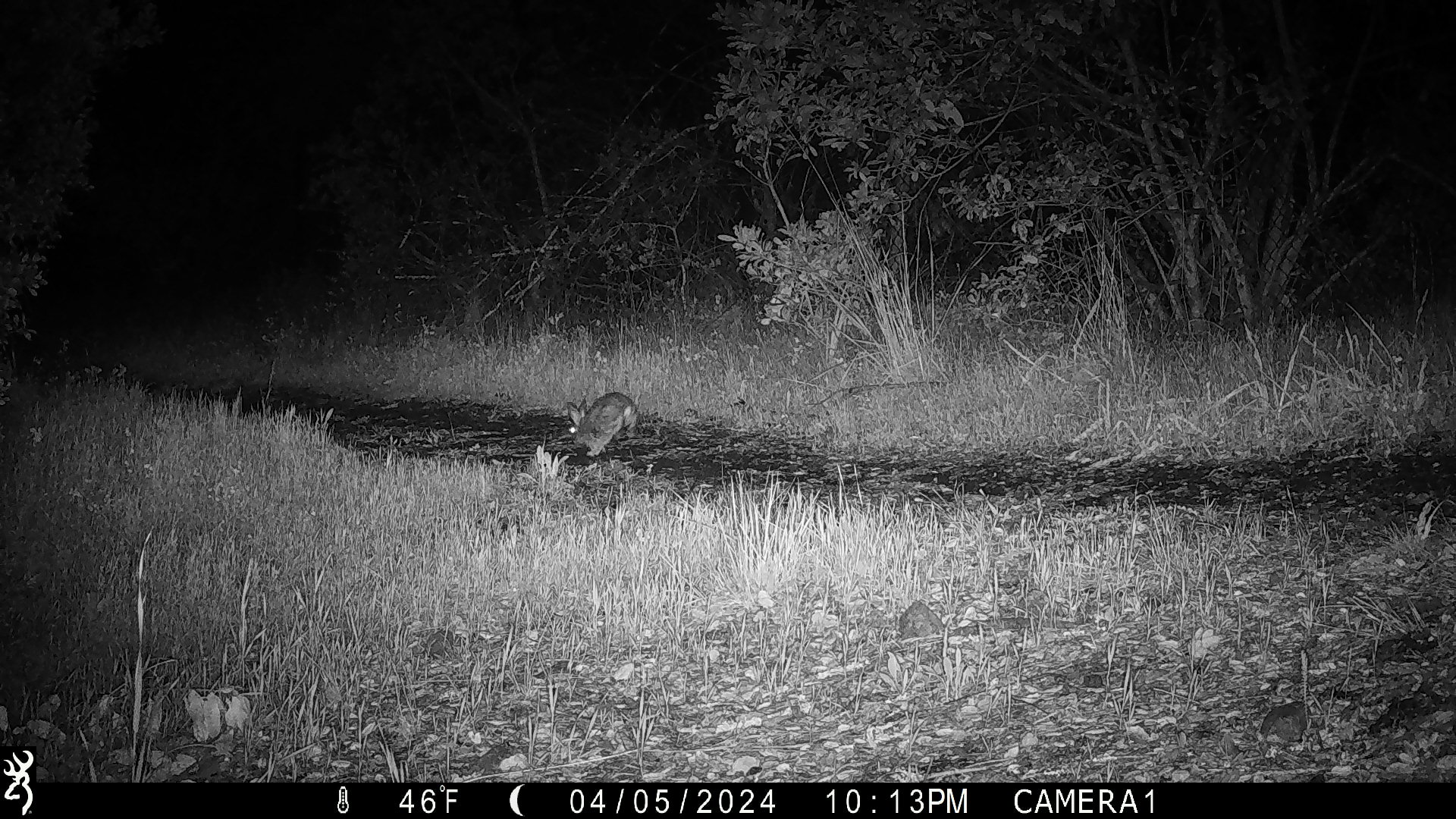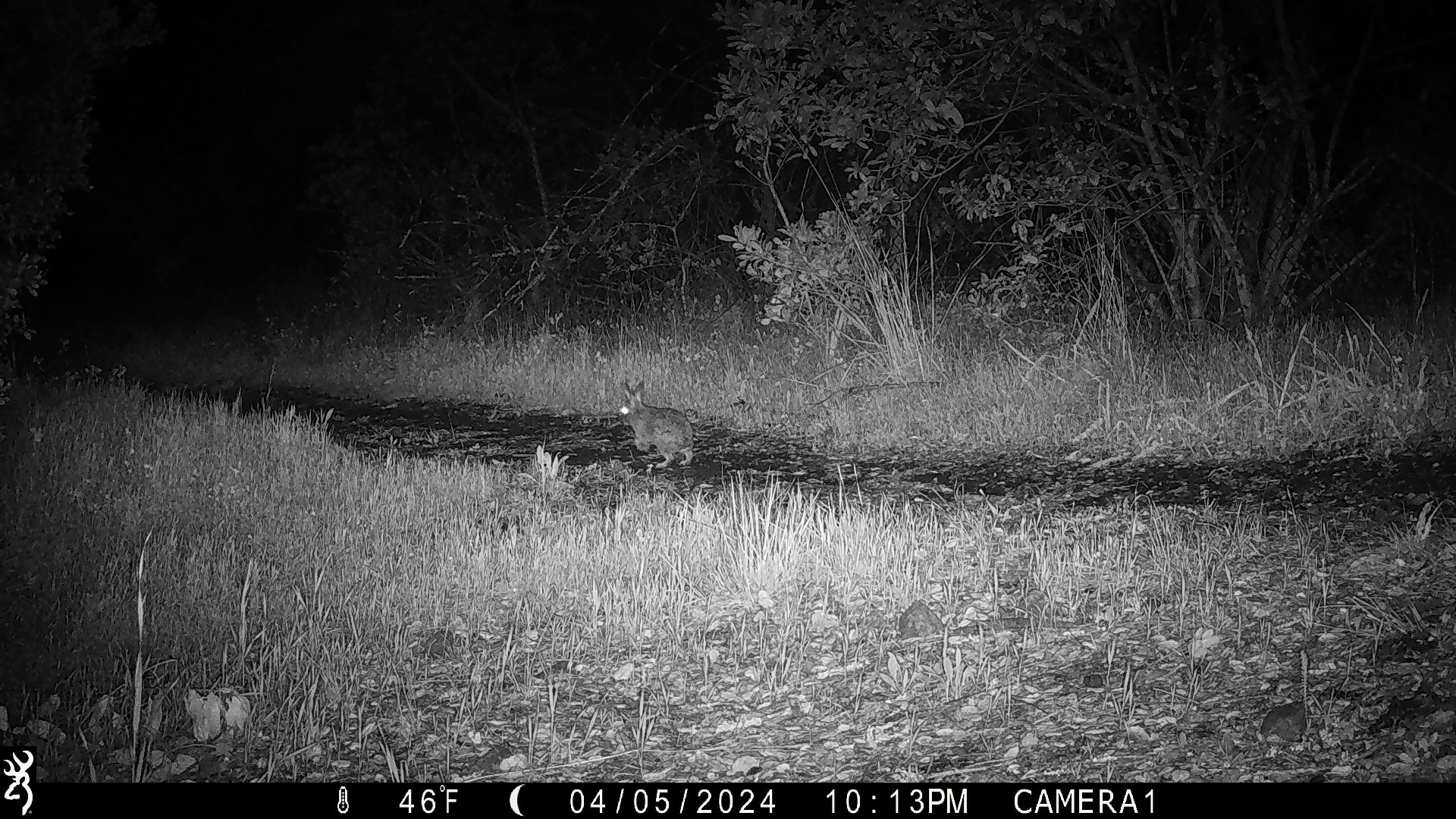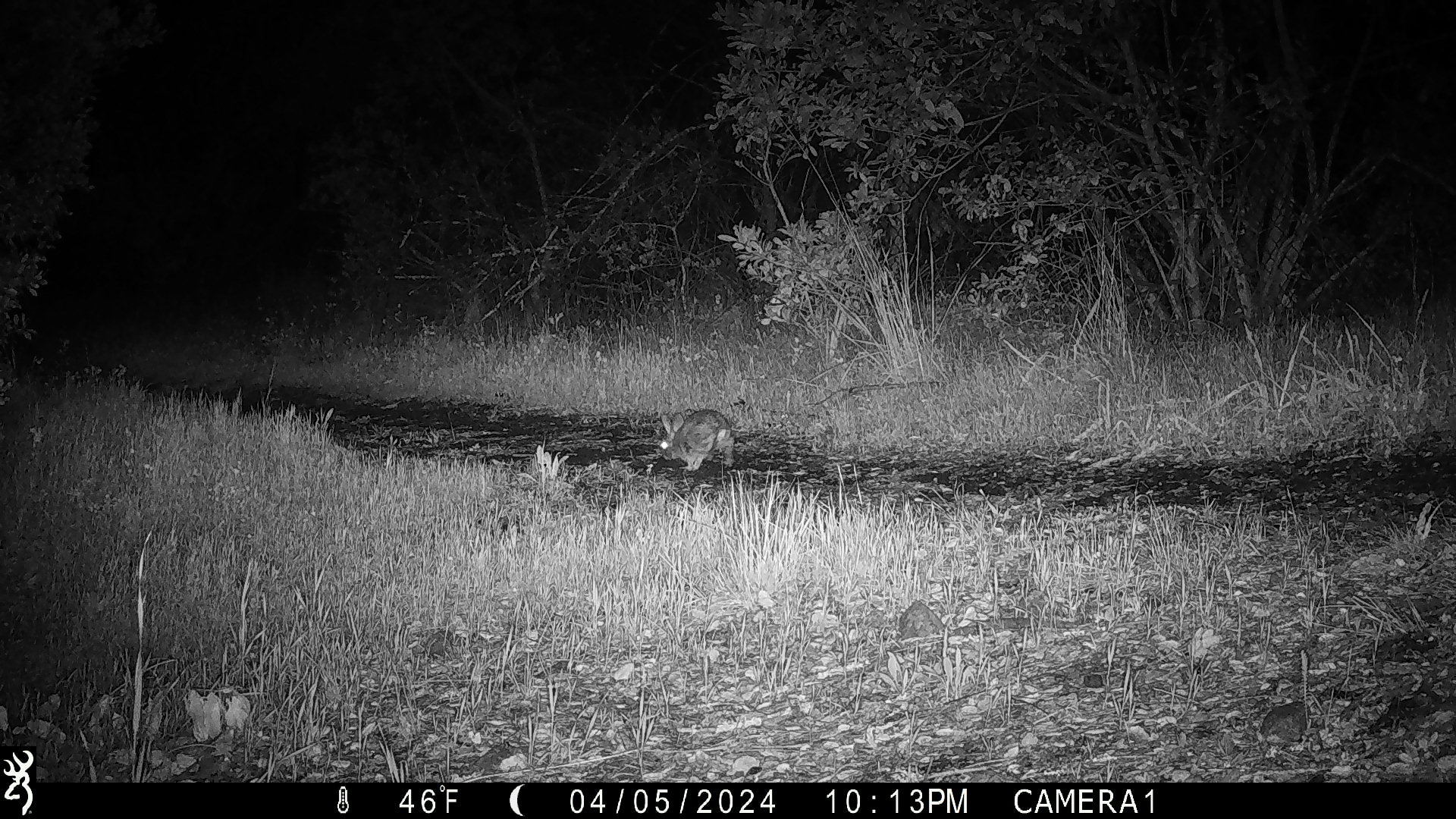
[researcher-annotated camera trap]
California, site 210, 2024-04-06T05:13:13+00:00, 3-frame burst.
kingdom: Animalia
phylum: Chordata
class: Mammalia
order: Lagomorpha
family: Leporidae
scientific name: Leporidae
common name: rabbit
Rabbit (Leporidae).